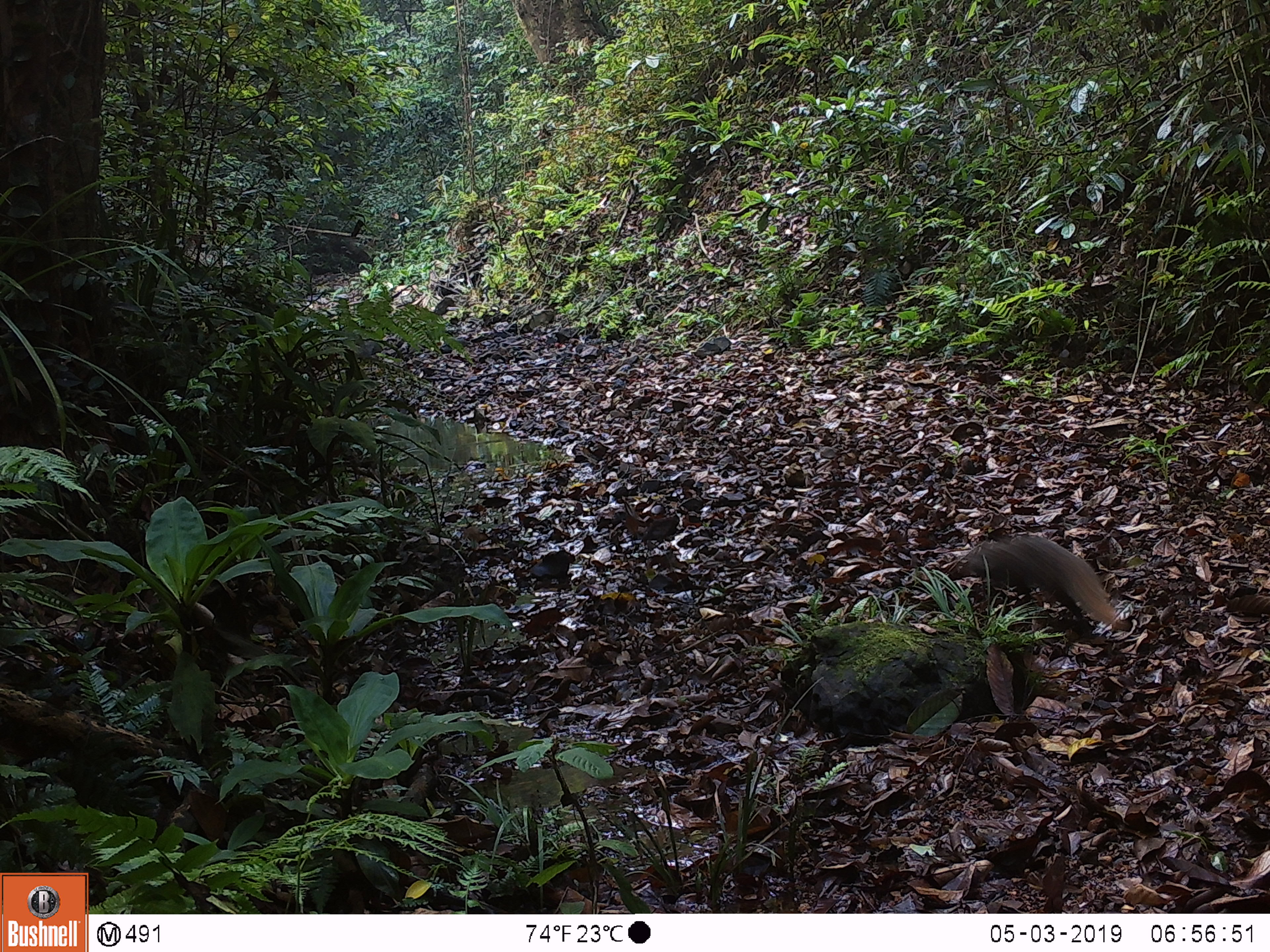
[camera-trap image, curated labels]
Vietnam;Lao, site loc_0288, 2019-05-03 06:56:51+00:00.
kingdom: Animalia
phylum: Chordata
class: Mammalia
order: Carnivora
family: Herpestidae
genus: Urva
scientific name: Urva urva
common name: crab-eating mongoose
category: crab eating mongoose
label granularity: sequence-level